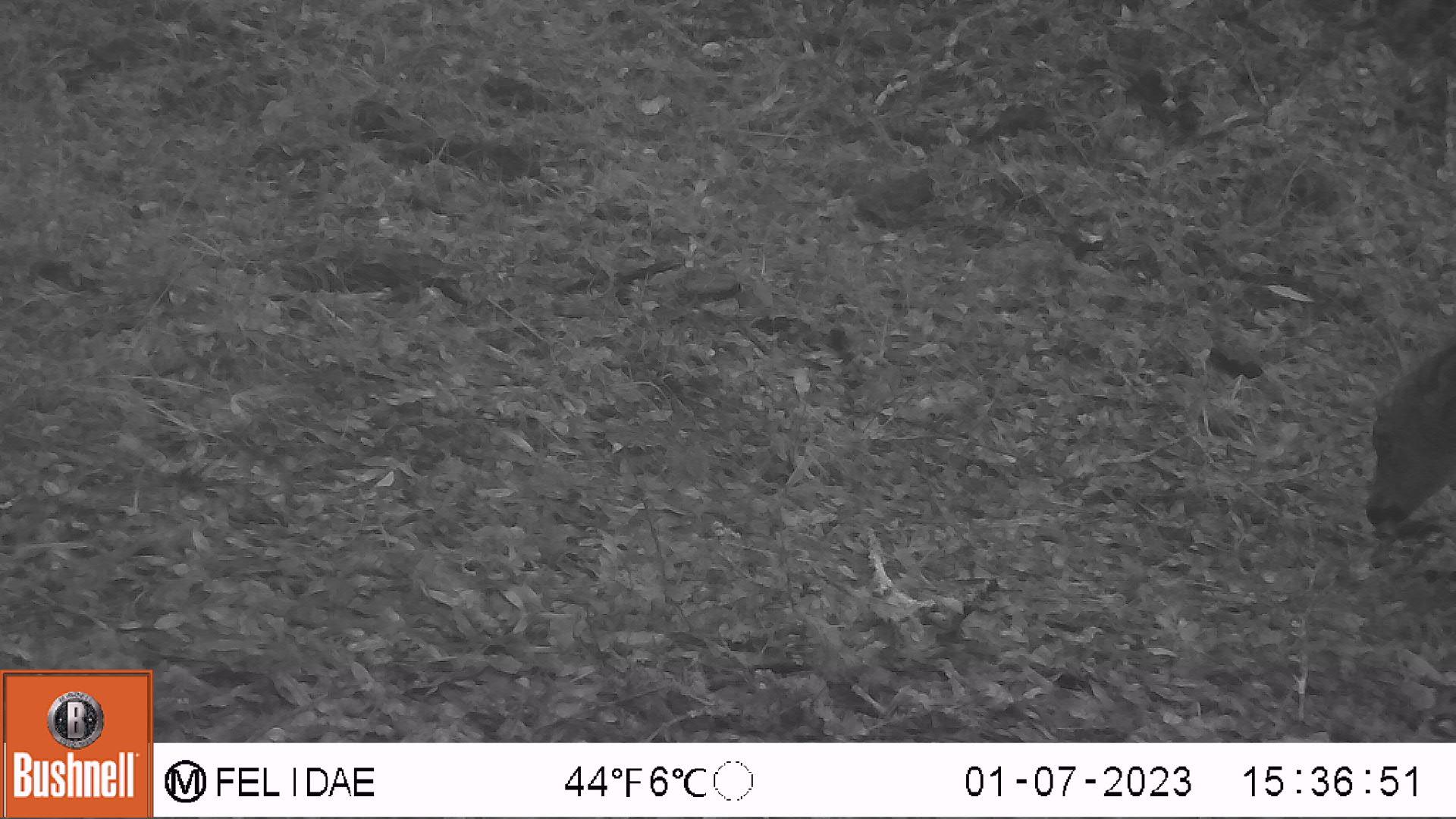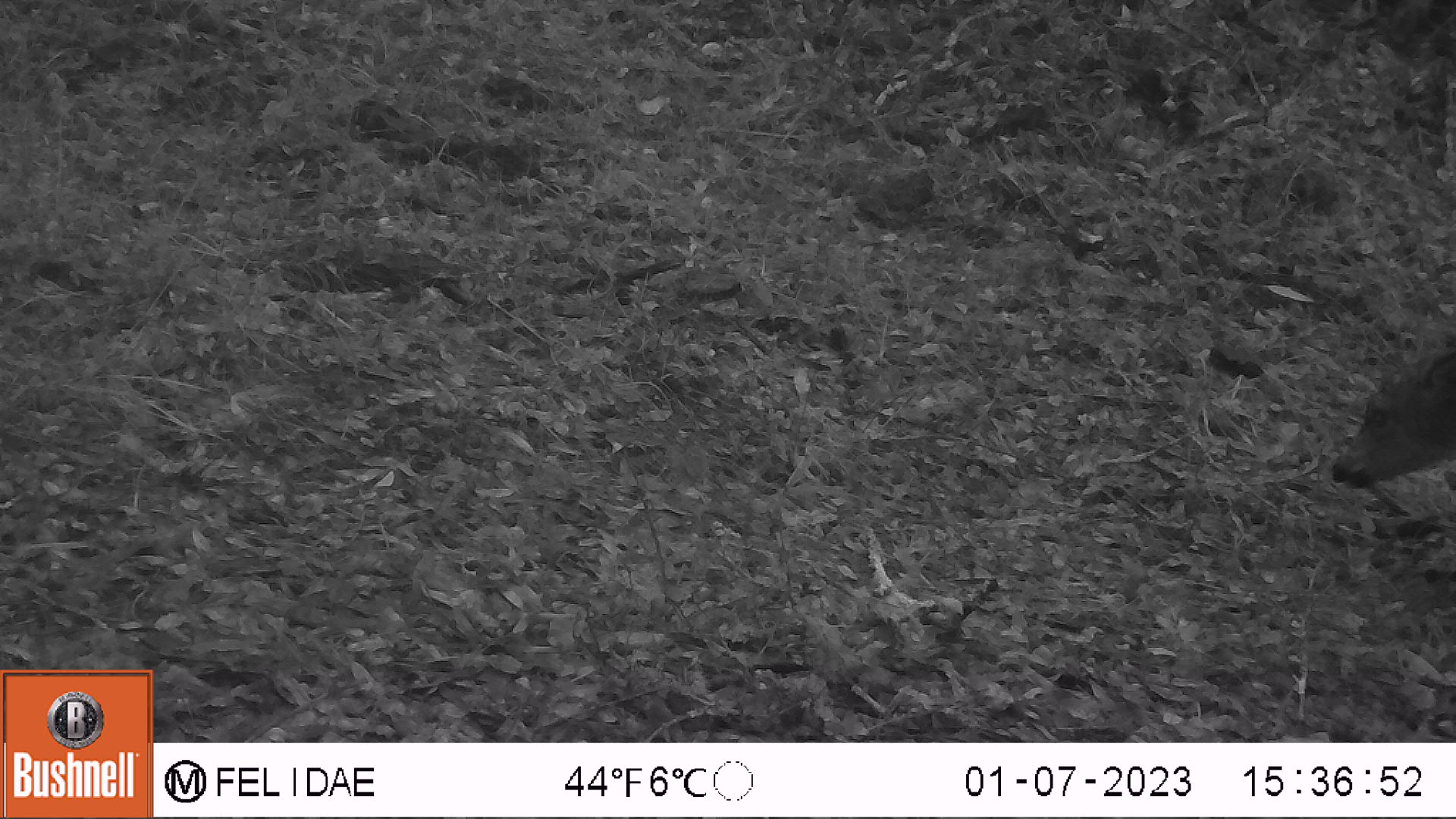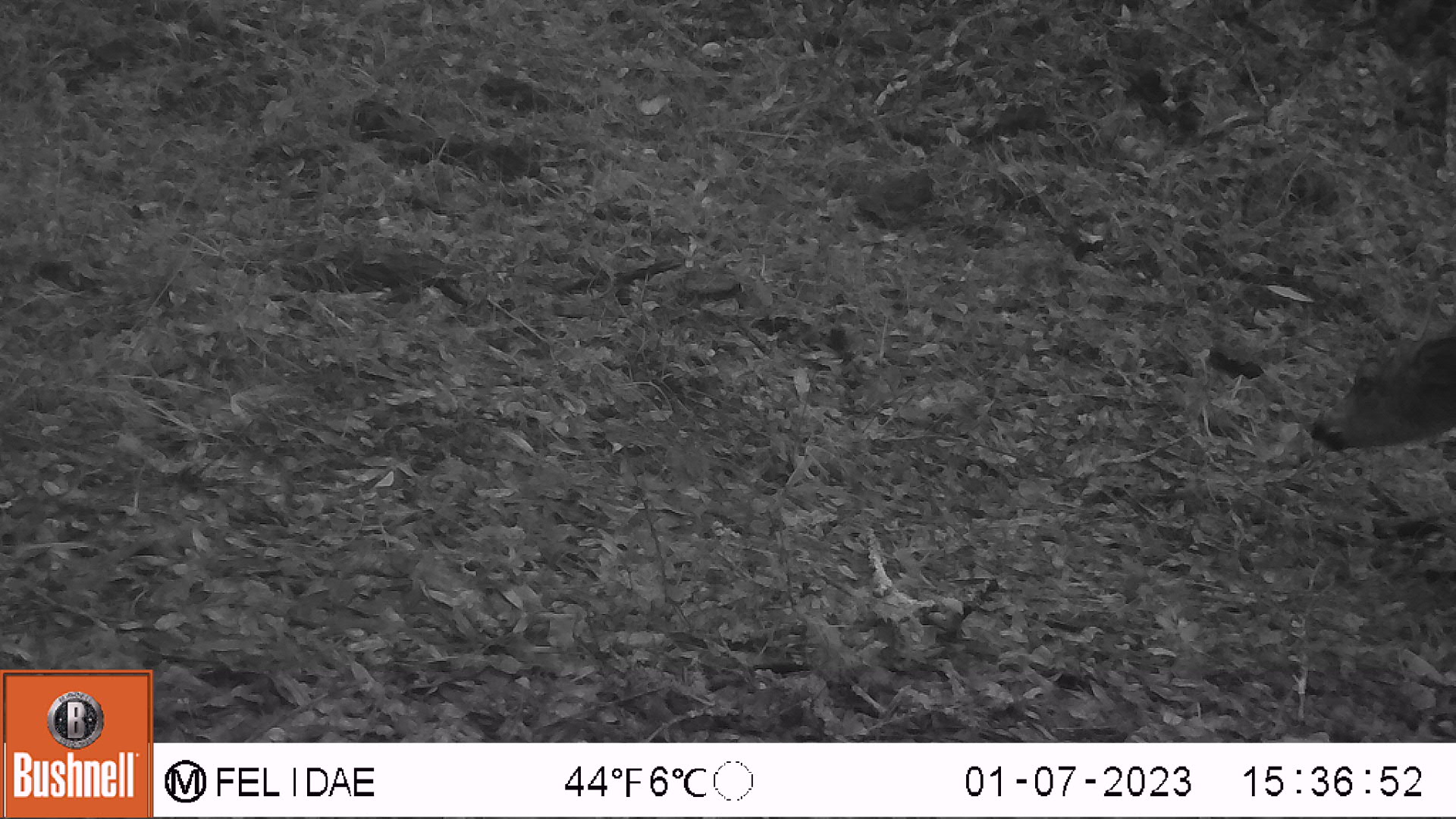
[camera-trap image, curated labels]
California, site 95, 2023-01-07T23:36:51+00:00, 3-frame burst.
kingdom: Animalia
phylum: Chordata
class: Mammalia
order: Artiodactyla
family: Cervidae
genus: Odocoileus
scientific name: Odocoileus hemionus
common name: mule deer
Mule deer (Odocoileus hemionus).